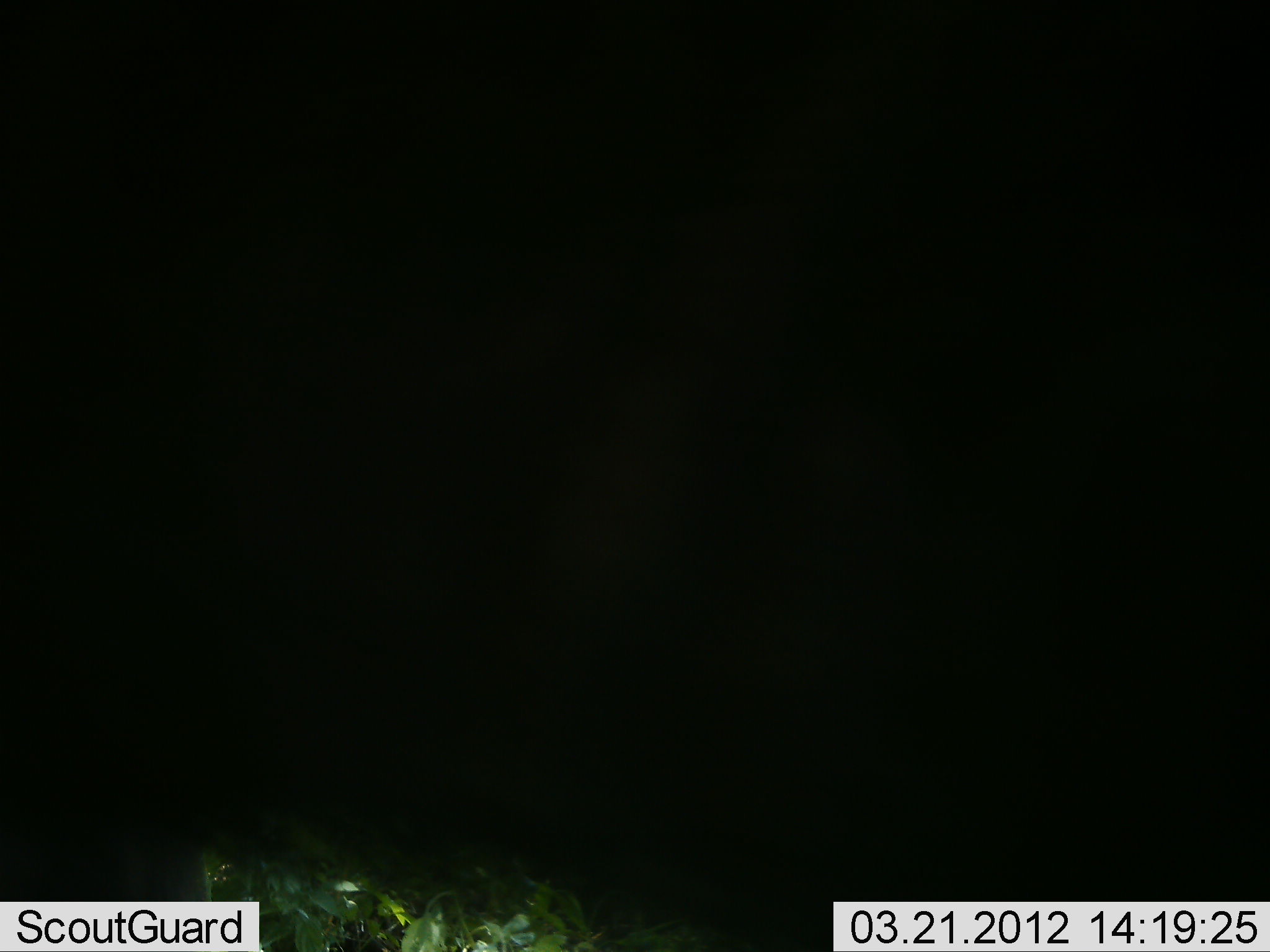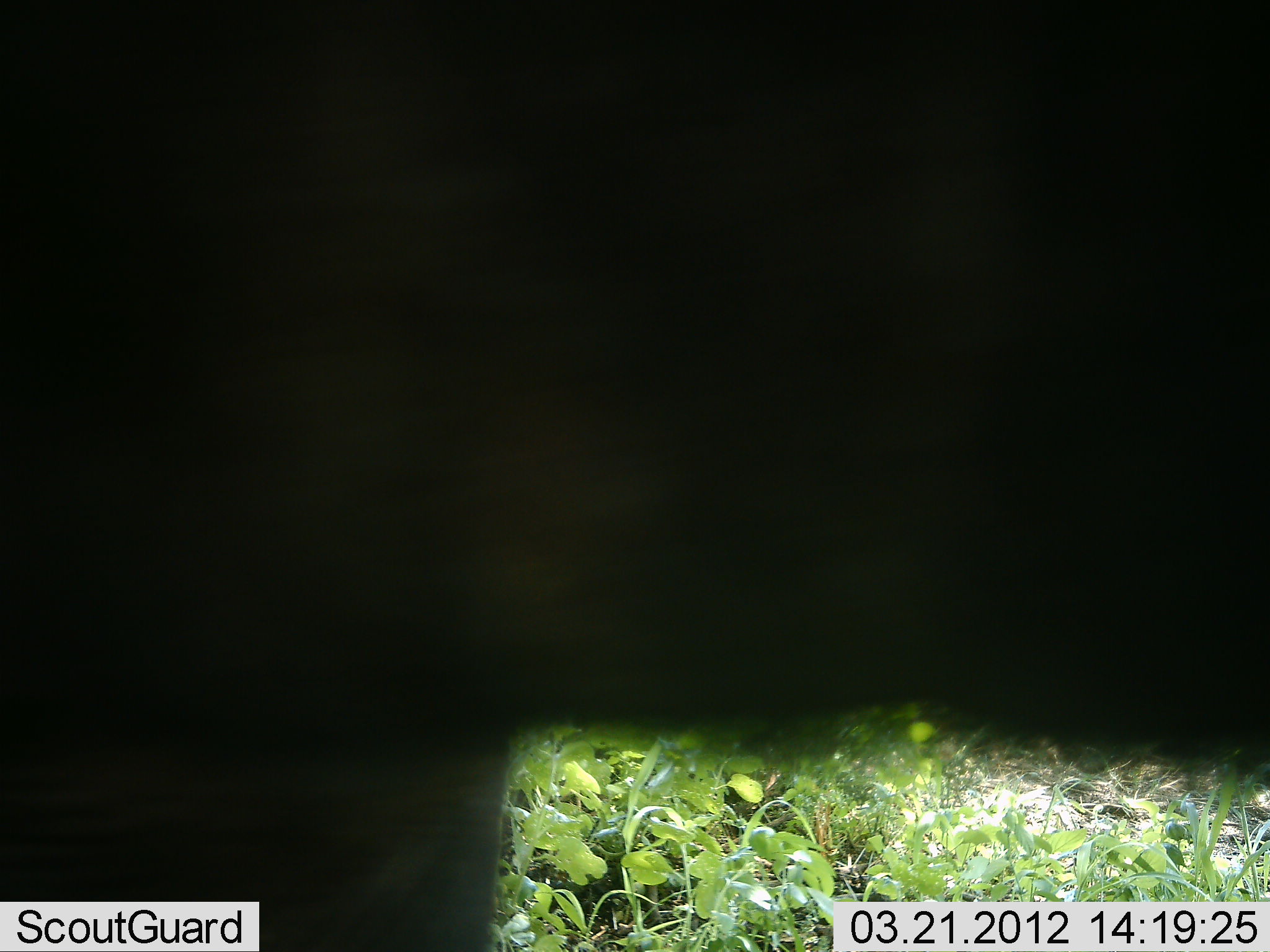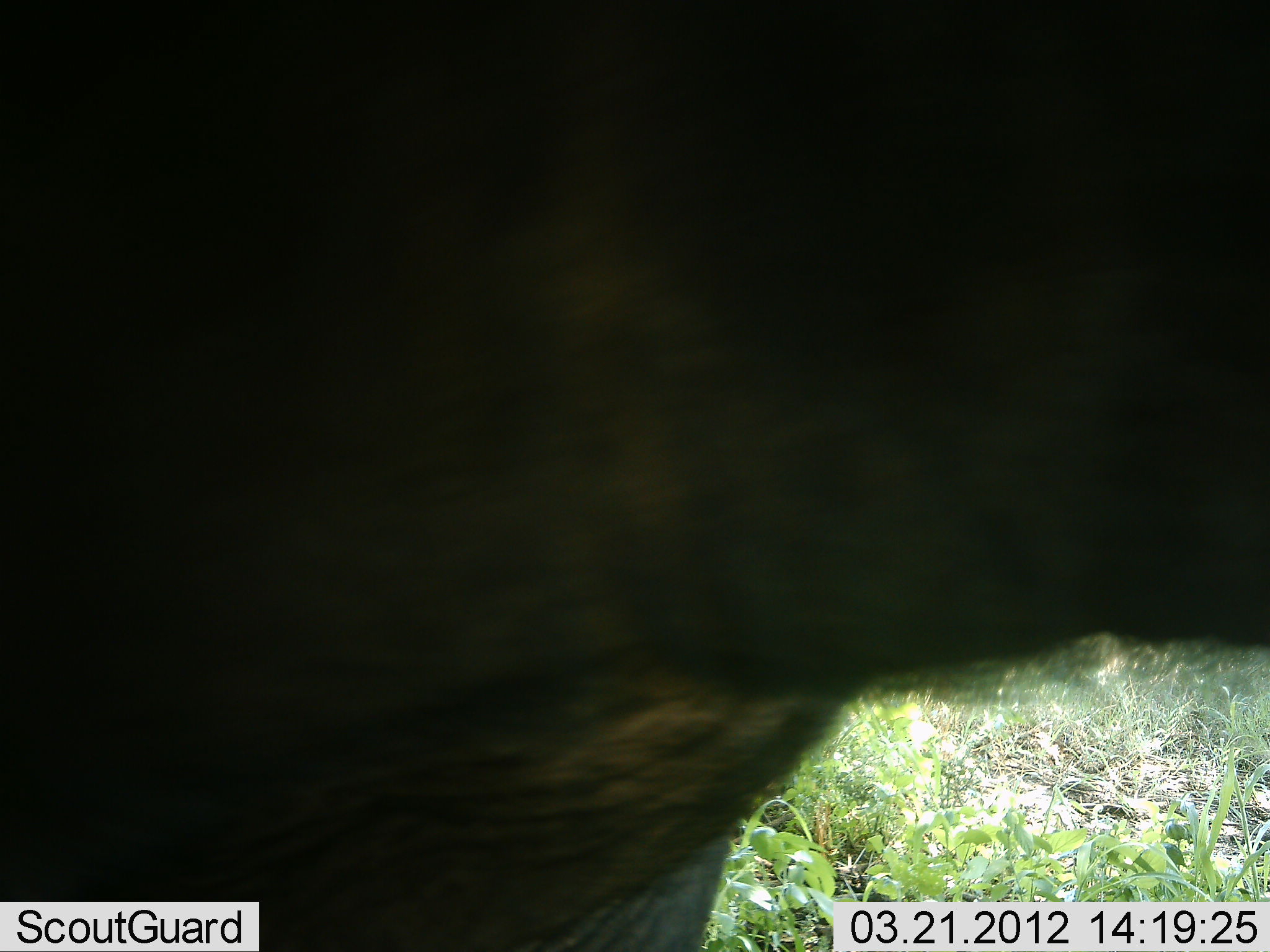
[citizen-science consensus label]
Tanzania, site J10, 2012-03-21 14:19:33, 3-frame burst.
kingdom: Animalia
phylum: Chordata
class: Mammalia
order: Artiodactyla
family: Bovidae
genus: Connochaetes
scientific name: Connochaetes taurinus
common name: blue wildebeest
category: wildebeest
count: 1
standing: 85%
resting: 0%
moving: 23%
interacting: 0%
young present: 0%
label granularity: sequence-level